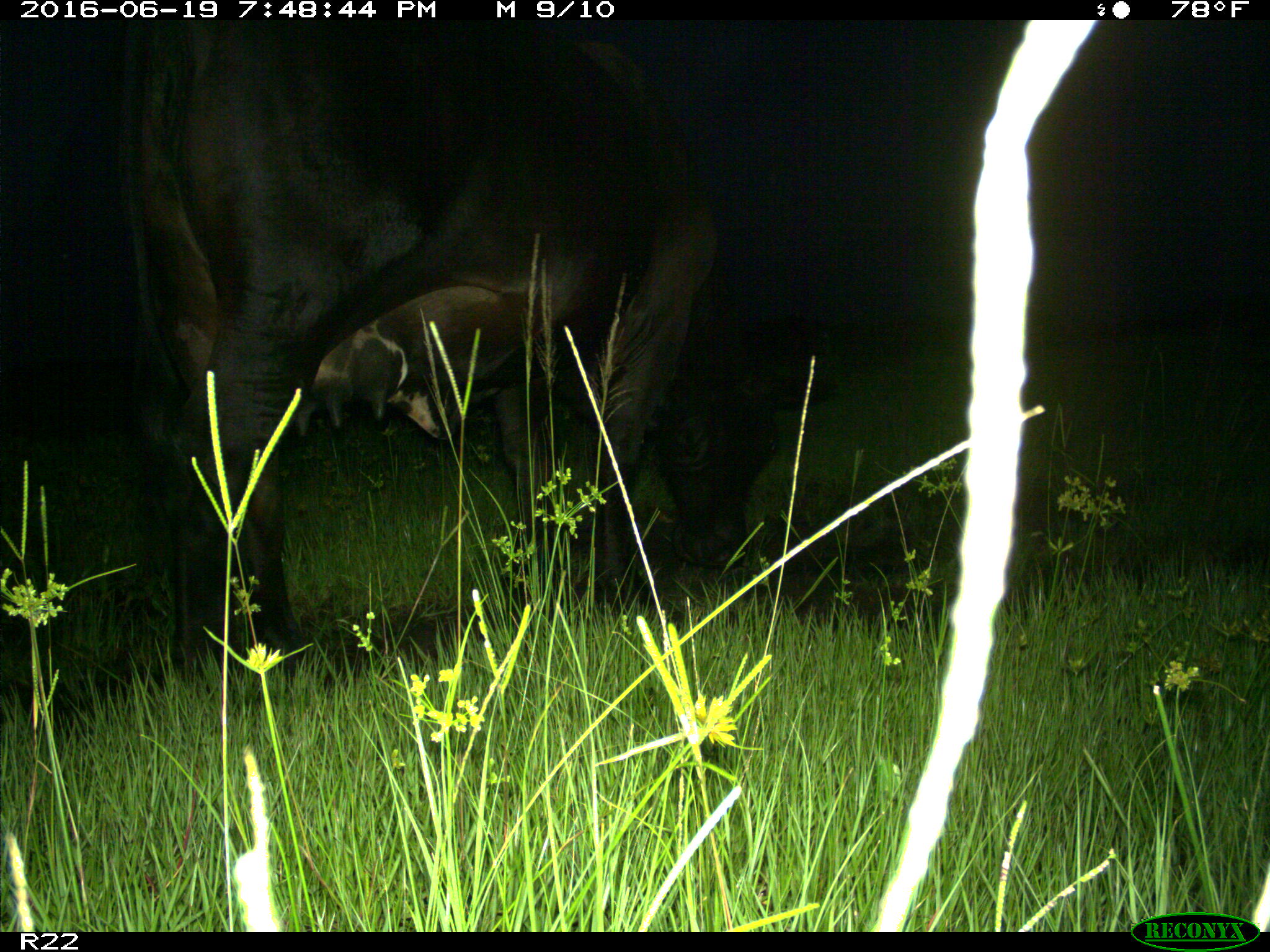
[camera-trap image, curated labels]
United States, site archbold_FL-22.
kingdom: Animalia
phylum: Chordata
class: Mammalia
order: Artiodactyla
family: Bovidae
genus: Bos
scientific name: Bos taurus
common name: domestic cow